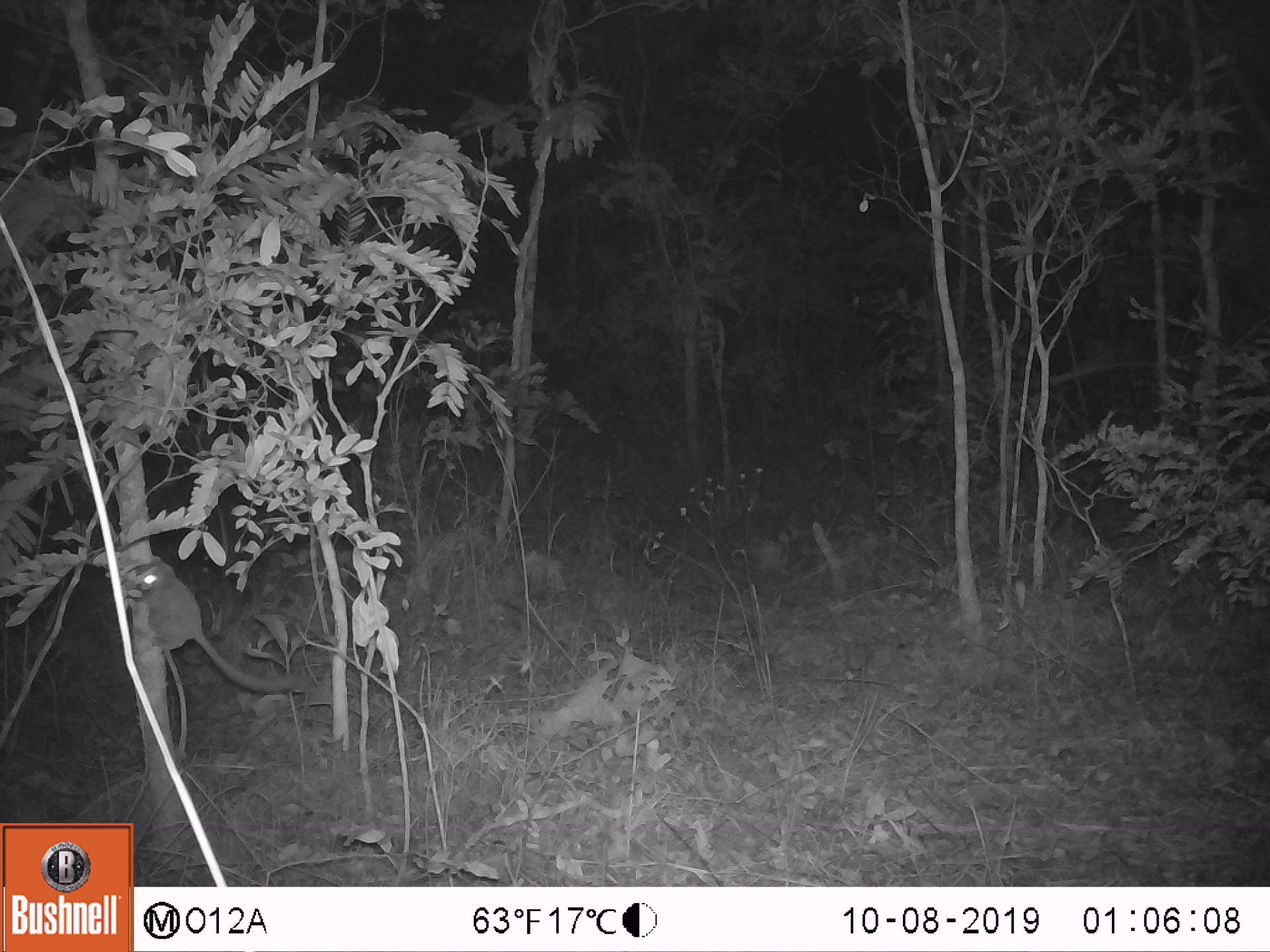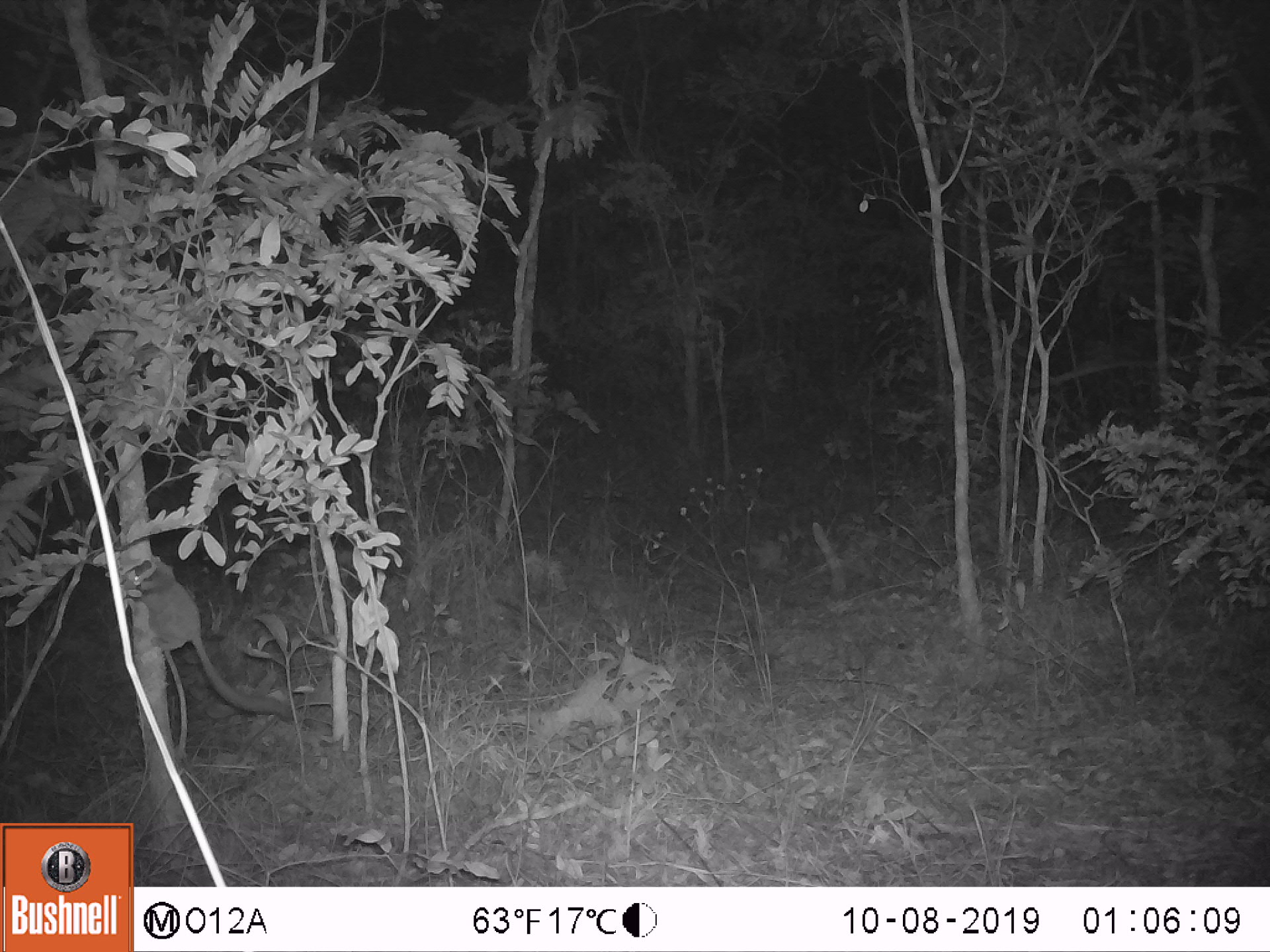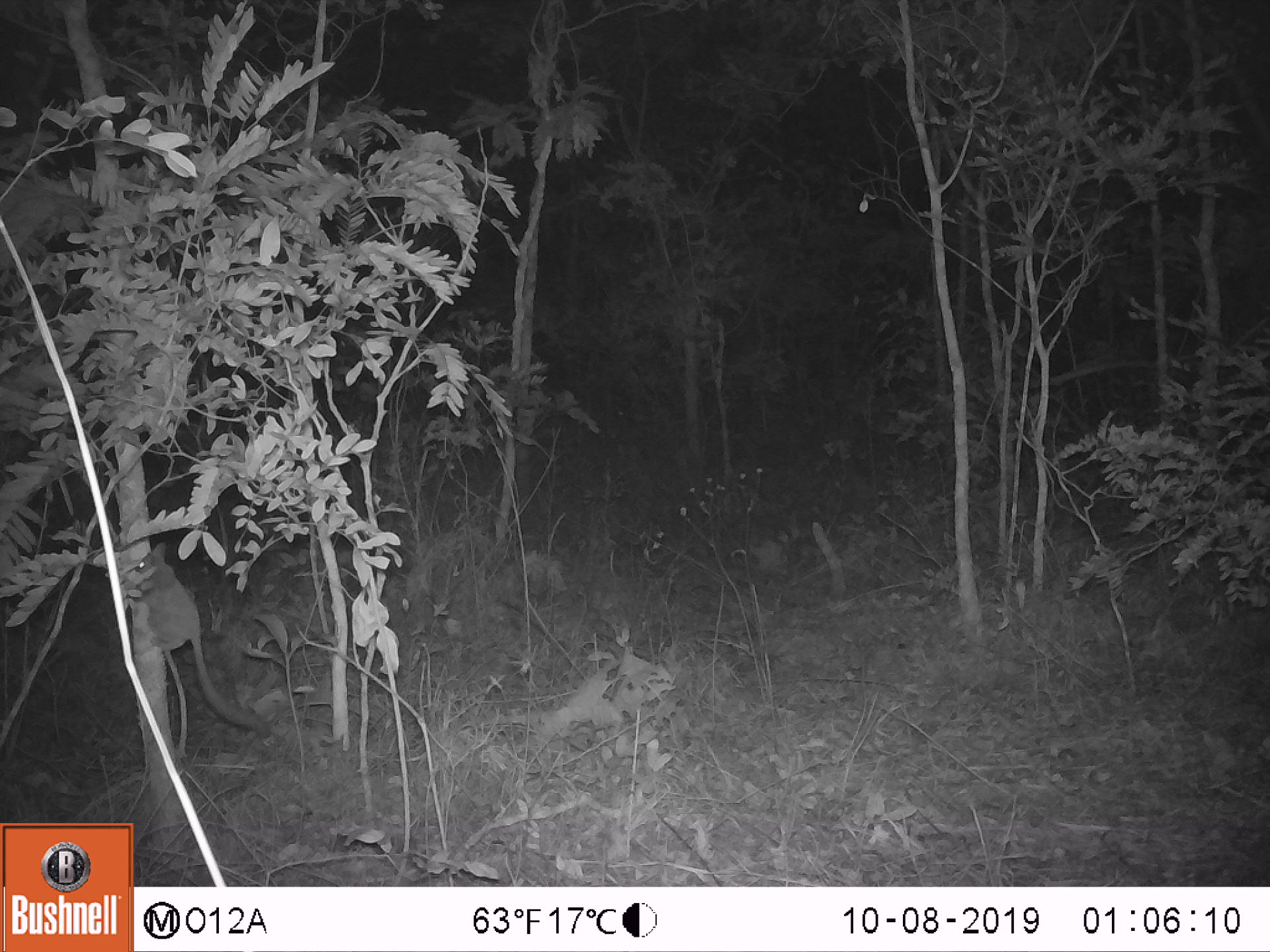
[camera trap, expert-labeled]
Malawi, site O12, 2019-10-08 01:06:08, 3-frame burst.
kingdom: Animalia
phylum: Chordata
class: Mammalia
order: Primates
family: Galagidae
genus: Galago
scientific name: Galago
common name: lesser bushbabies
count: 1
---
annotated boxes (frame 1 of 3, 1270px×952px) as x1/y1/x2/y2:
galago: 123/554/312/712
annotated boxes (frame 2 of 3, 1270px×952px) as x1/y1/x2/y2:
galago: 108/549/287/720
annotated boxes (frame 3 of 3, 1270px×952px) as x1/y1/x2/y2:
galago: 123/547/255/739